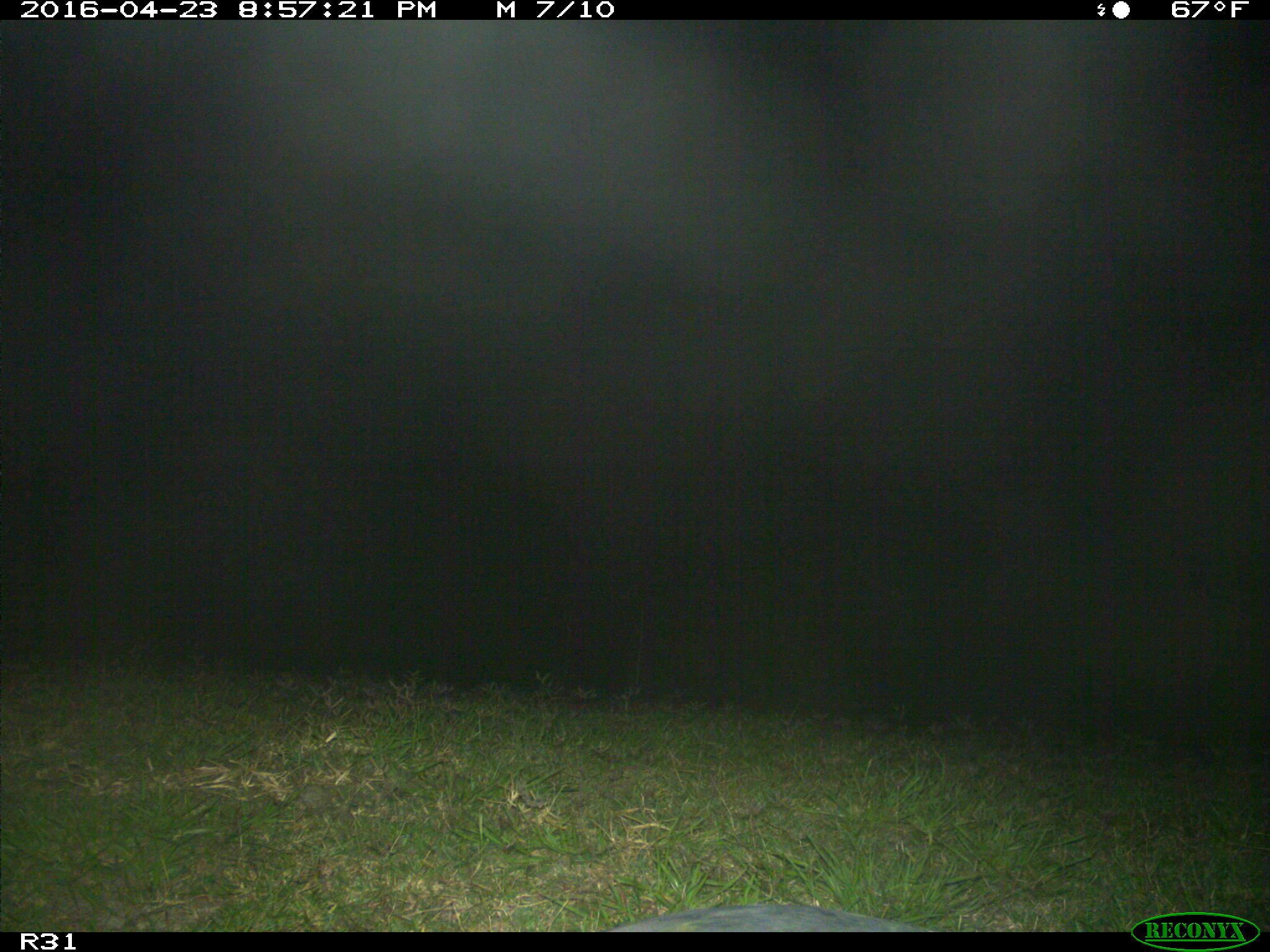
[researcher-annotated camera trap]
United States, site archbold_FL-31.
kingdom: Animalia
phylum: Chordata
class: Aves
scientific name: Aves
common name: birds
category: unidentified bird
Unidentified bird (birds) (Aves).